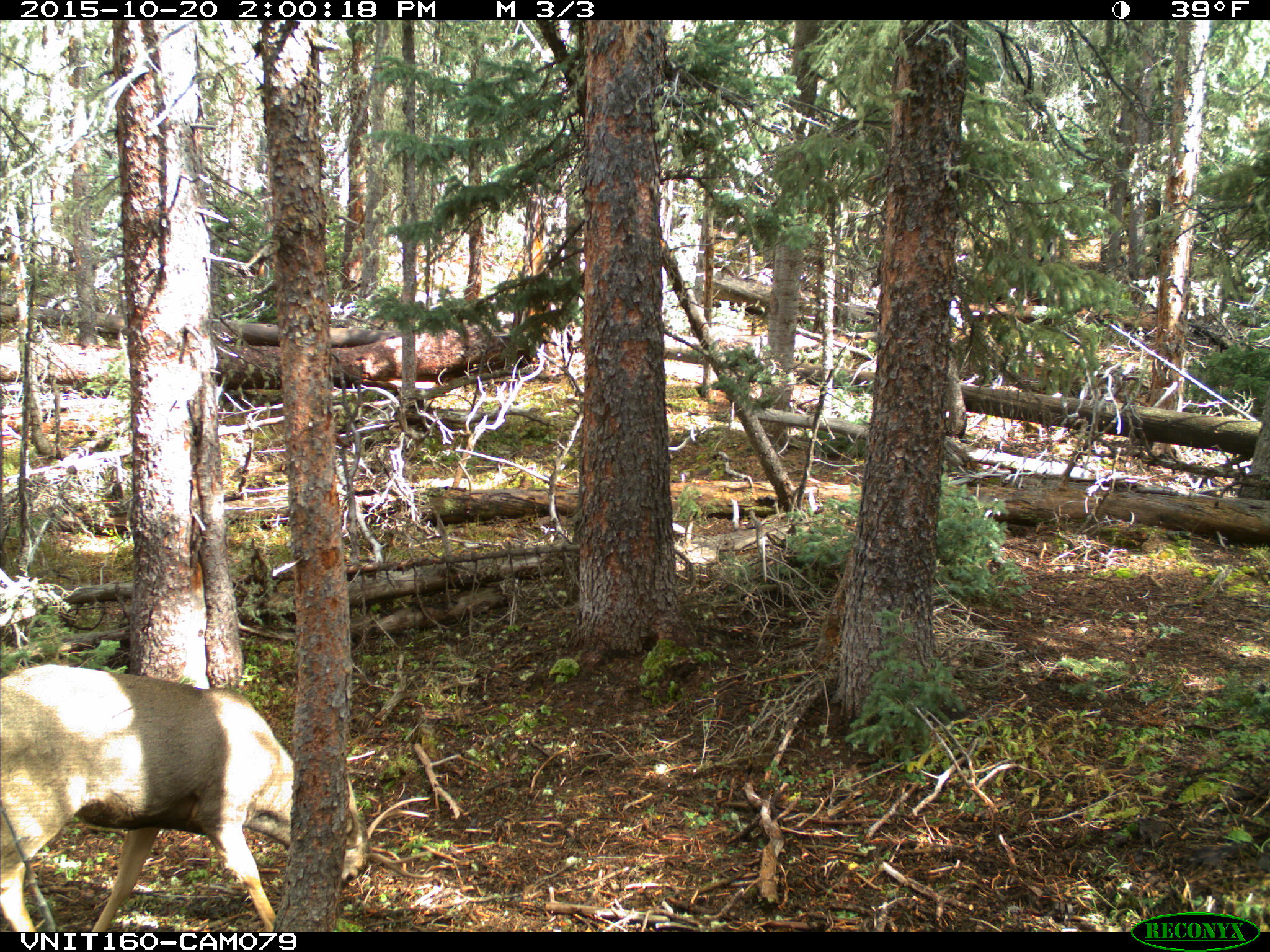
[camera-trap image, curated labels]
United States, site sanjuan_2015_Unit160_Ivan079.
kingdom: Animalia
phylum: Chordata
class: Mammalia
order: Artiodactyla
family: Cervidae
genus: Odocoileus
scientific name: Odocoileus hemionus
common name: mule deer